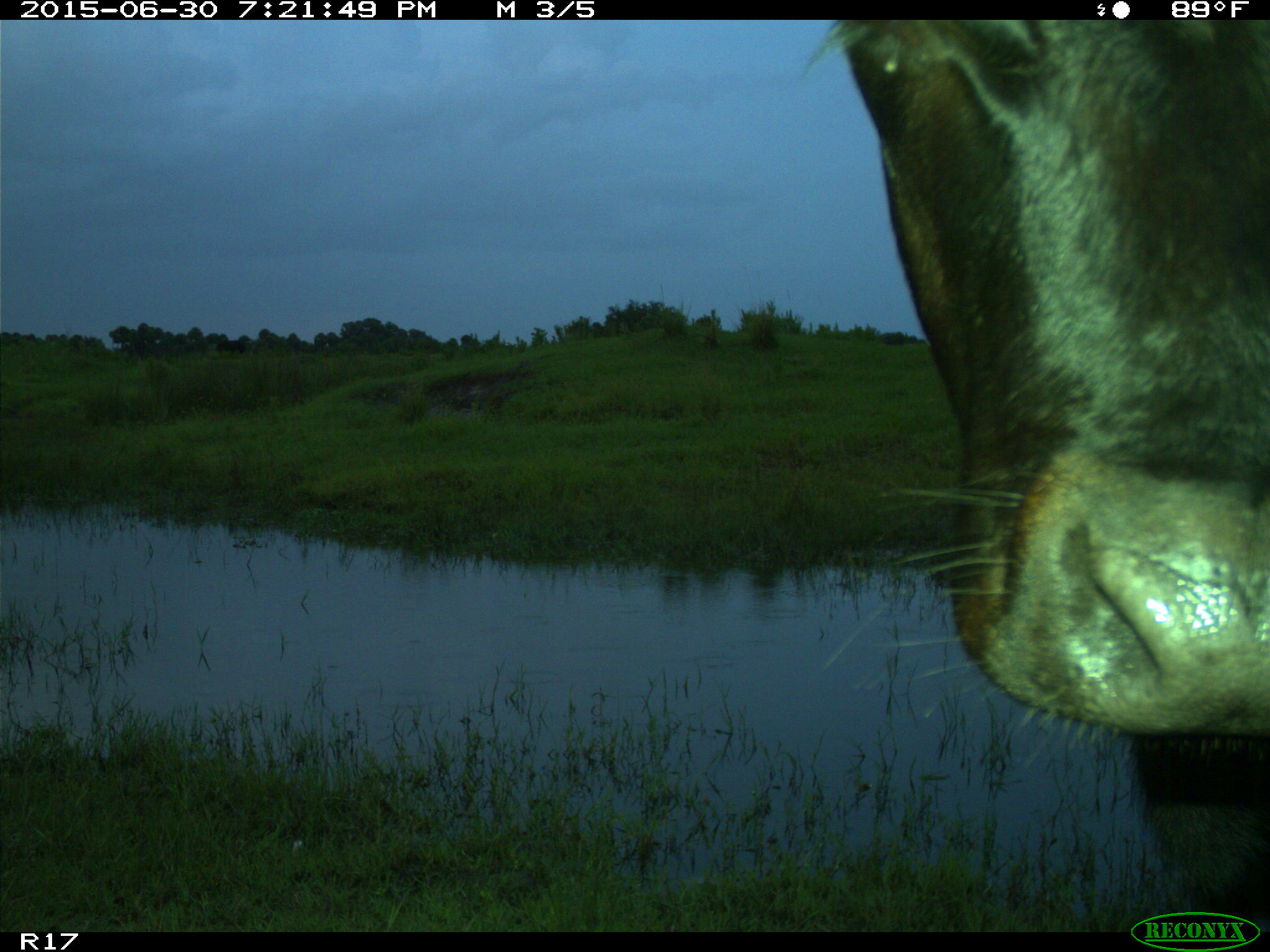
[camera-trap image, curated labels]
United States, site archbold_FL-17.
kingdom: Animalia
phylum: Chordata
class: Mammalia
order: Artiodactyla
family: Bovidae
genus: Bos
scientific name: Bos taurus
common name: domestic cow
Bos taurus (domestic cow).